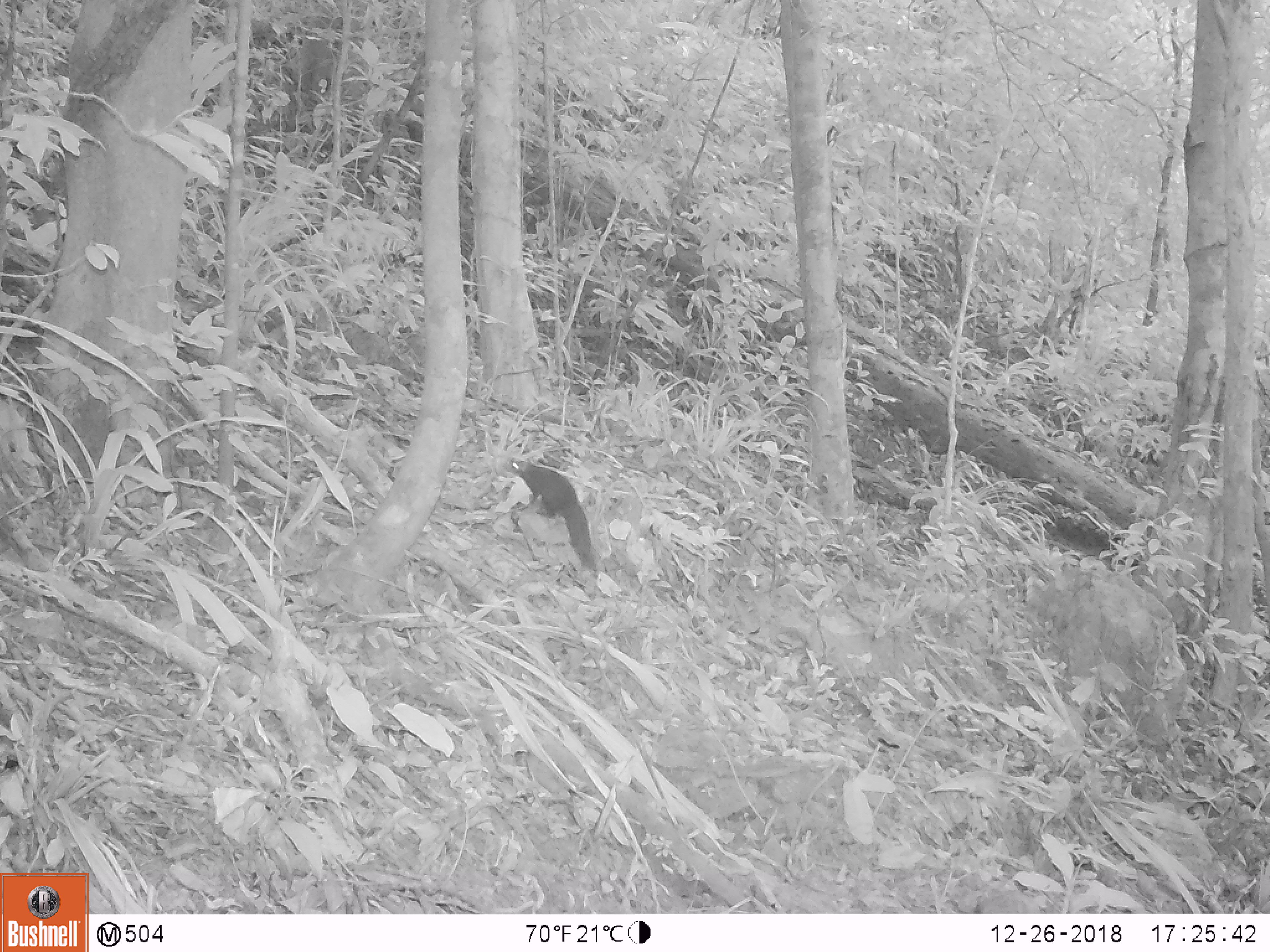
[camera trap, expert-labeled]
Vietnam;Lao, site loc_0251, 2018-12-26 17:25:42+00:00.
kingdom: Animalia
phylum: Chordata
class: Mammalia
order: Rodentia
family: Sciuridae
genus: Callosciurus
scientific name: Callosciurus erythraeus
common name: pallas's squirrel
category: pallass squirrel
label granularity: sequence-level